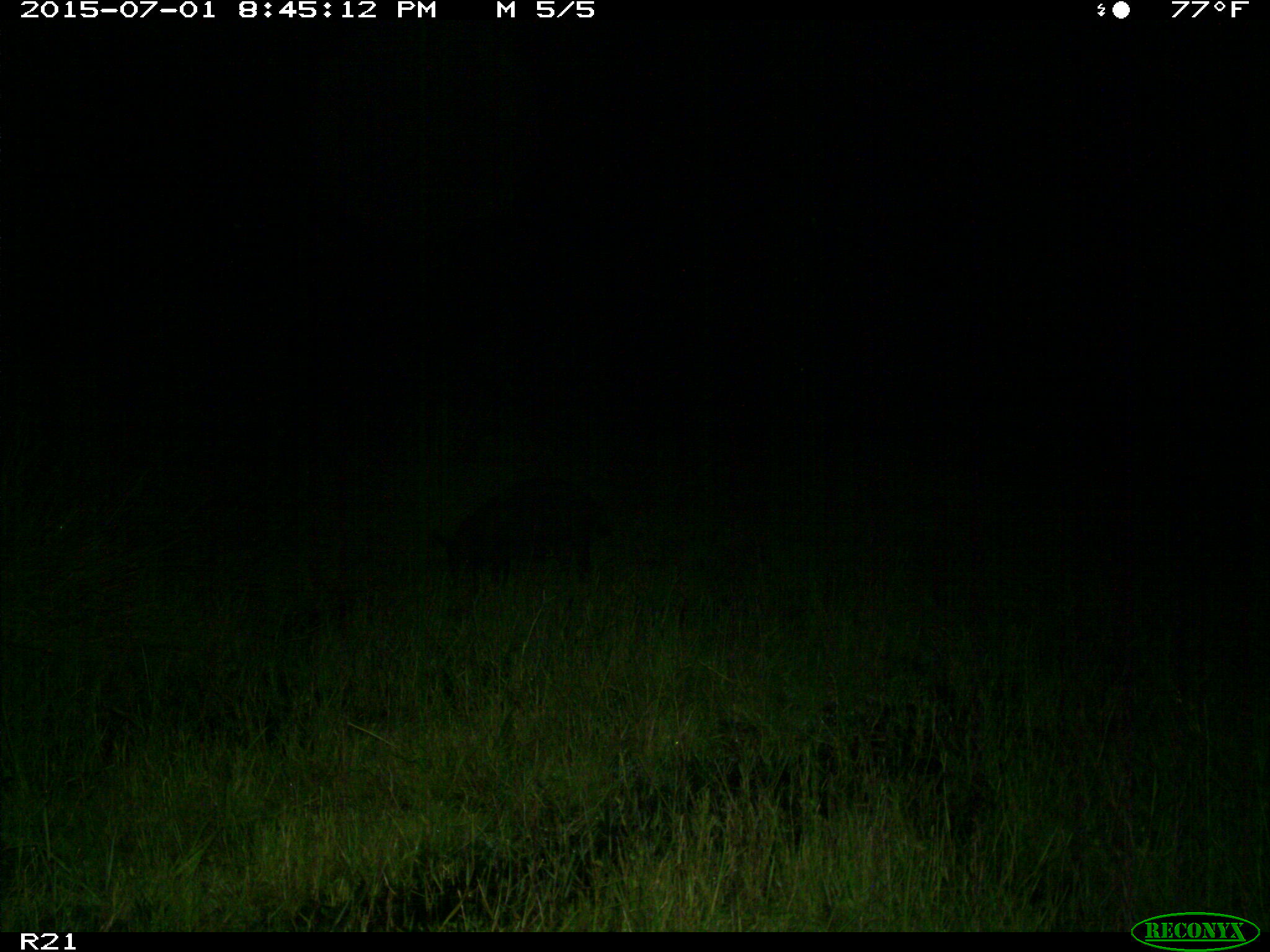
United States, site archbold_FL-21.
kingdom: Animalia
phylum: Chordata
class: Mammalia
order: Artiodactyla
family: Suidae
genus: Sus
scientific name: Sus scrofa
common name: wild boar